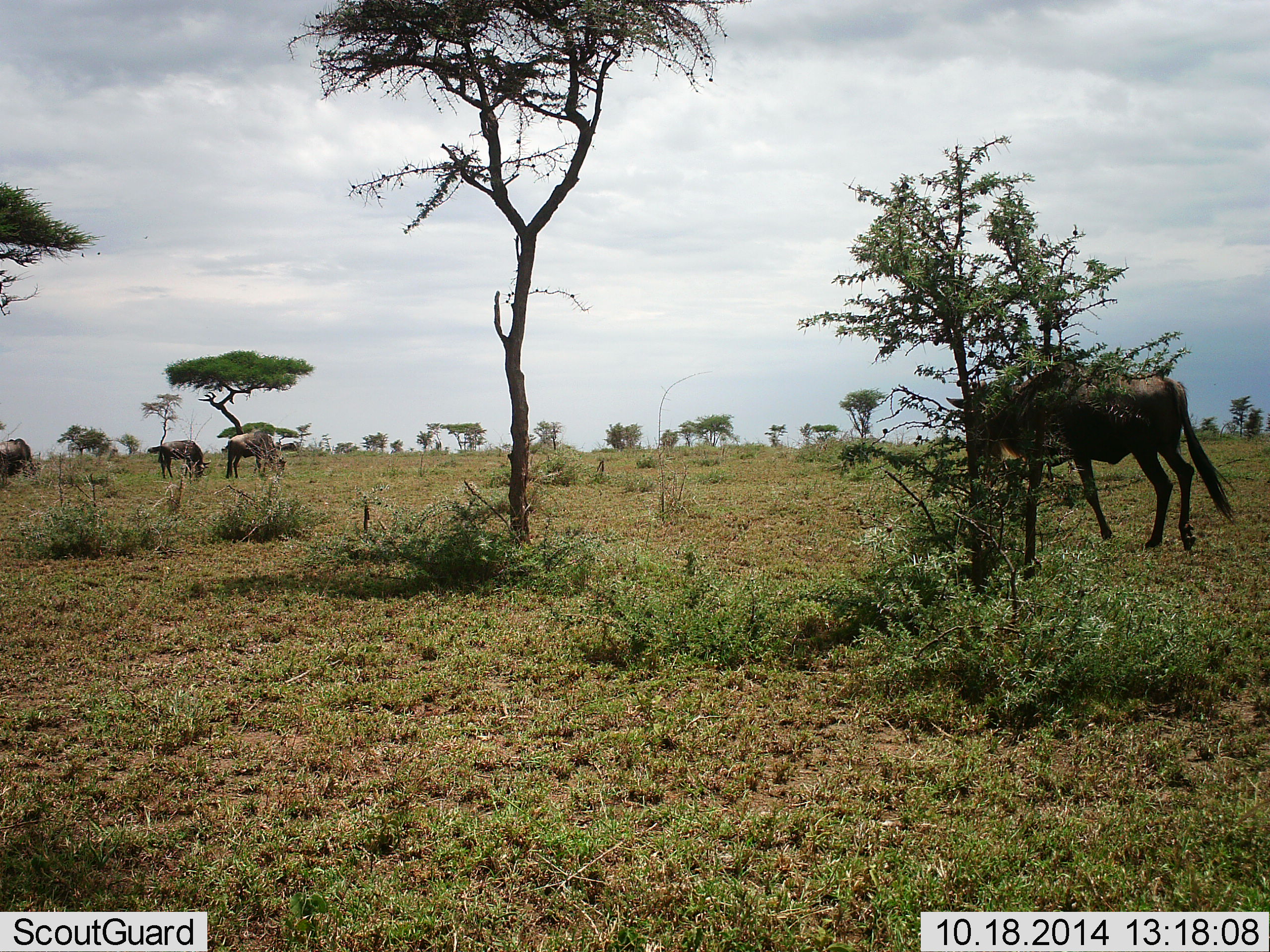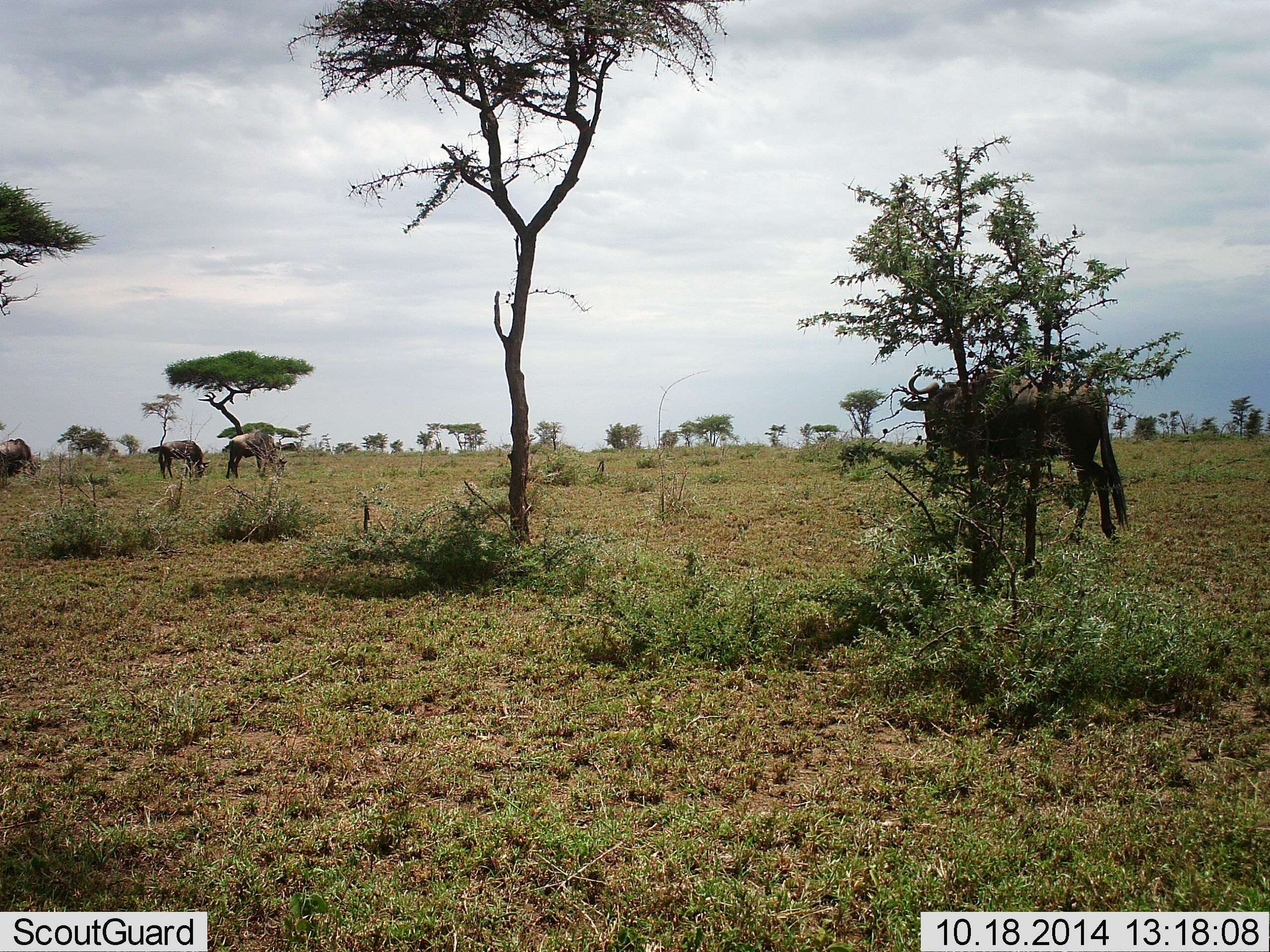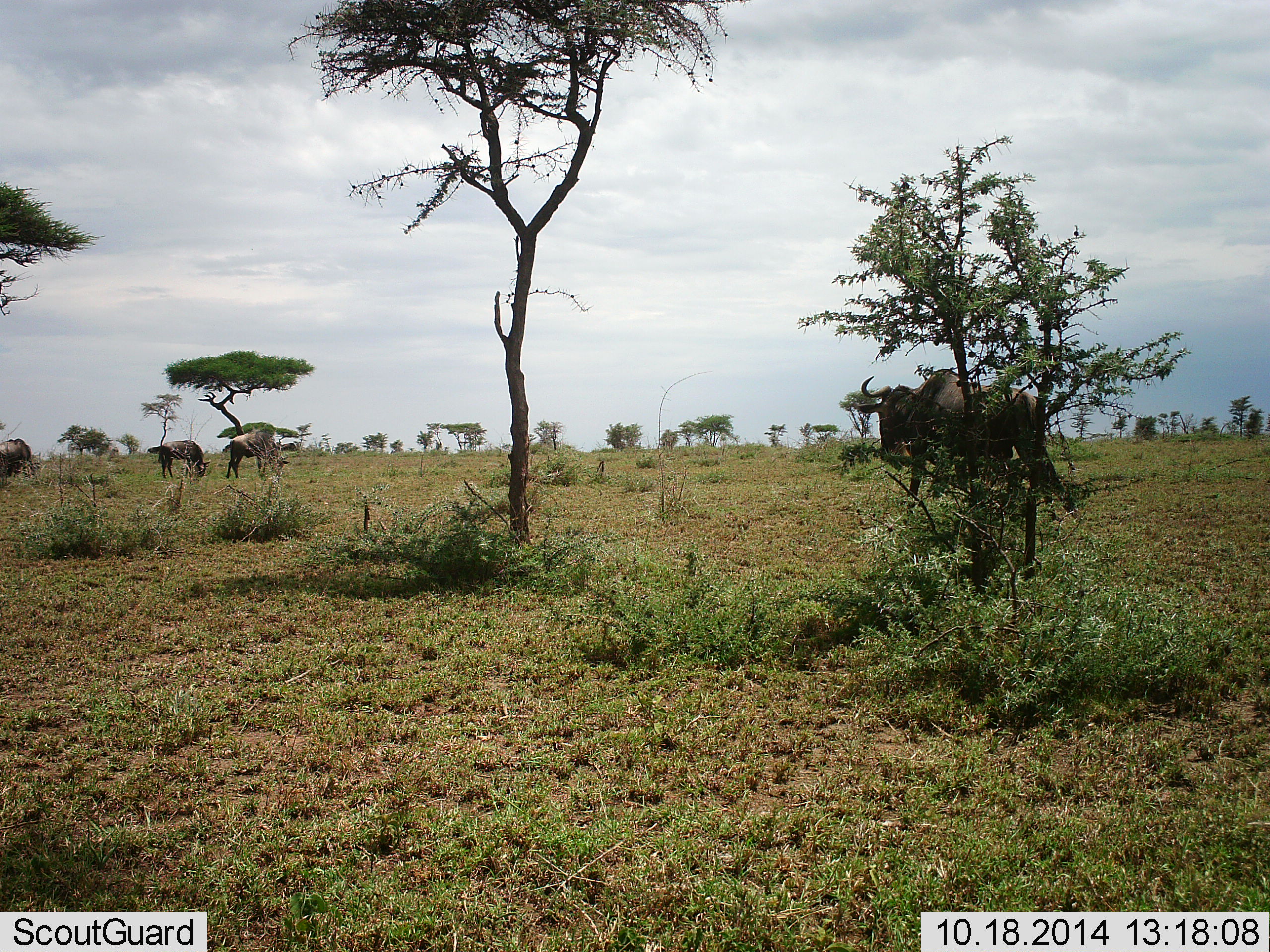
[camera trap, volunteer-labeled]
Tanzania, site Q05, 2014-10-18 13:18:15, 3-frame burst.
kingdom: Animalia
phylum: Chordata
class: Mammalia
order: Artiodactyla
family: Bovidae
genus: Connochaetes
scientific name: Connochaetes taurinus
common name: blue wildebeest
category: wildebeest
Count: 4.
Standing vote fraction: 50%.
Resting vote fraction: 0%.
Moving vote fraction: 100%.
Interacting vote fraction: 0%.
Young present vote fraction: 0%.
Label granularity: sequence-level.